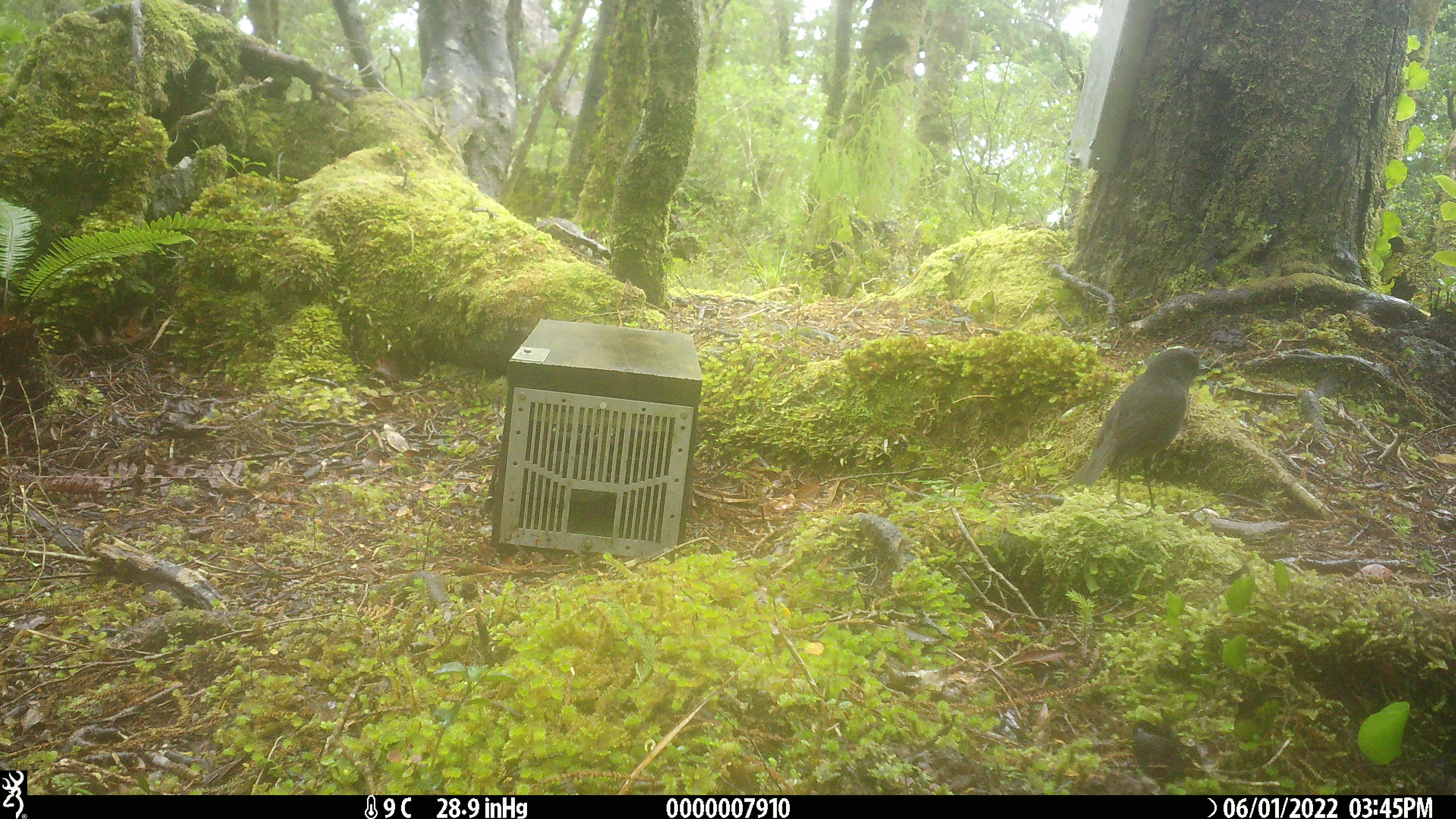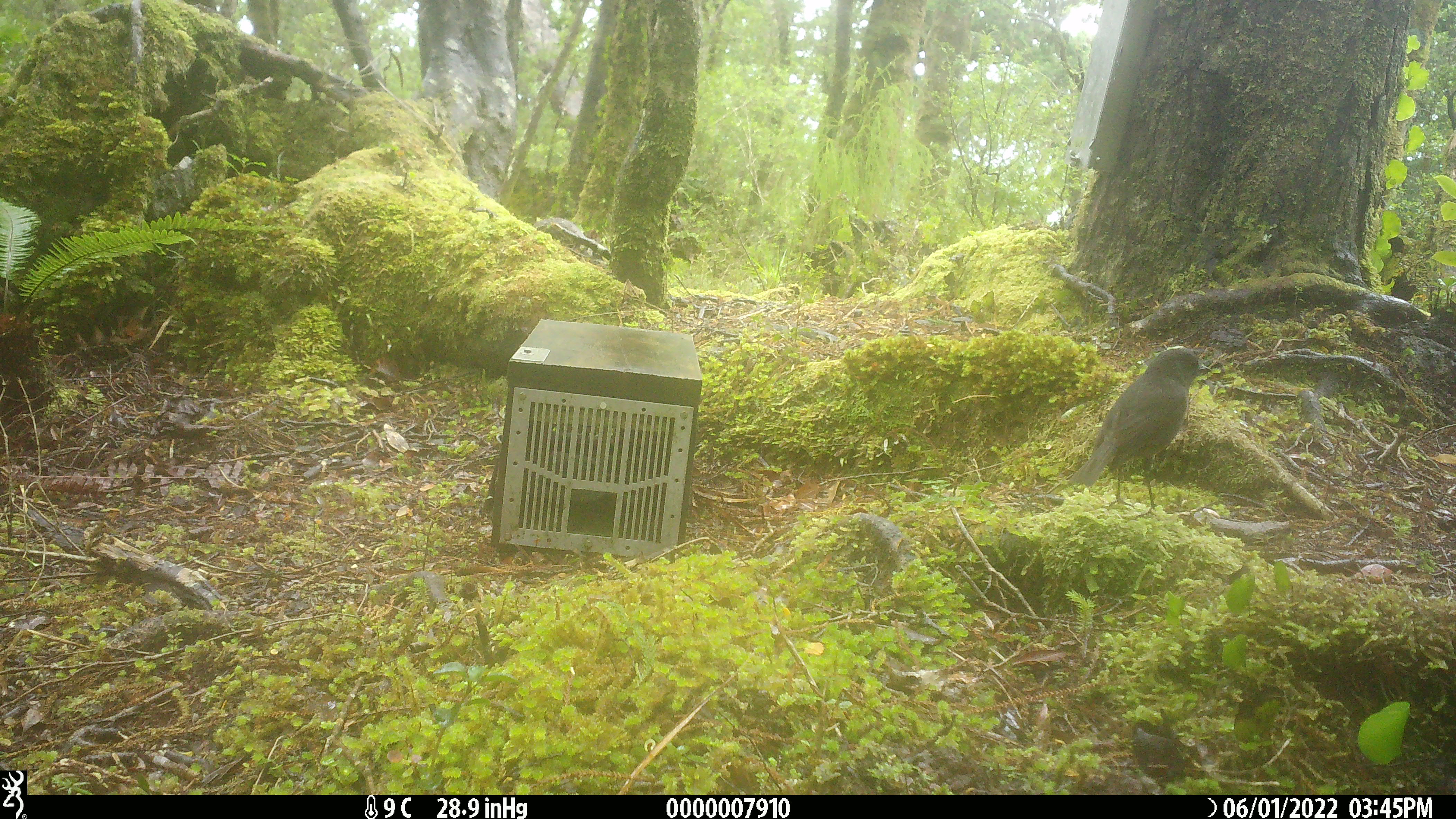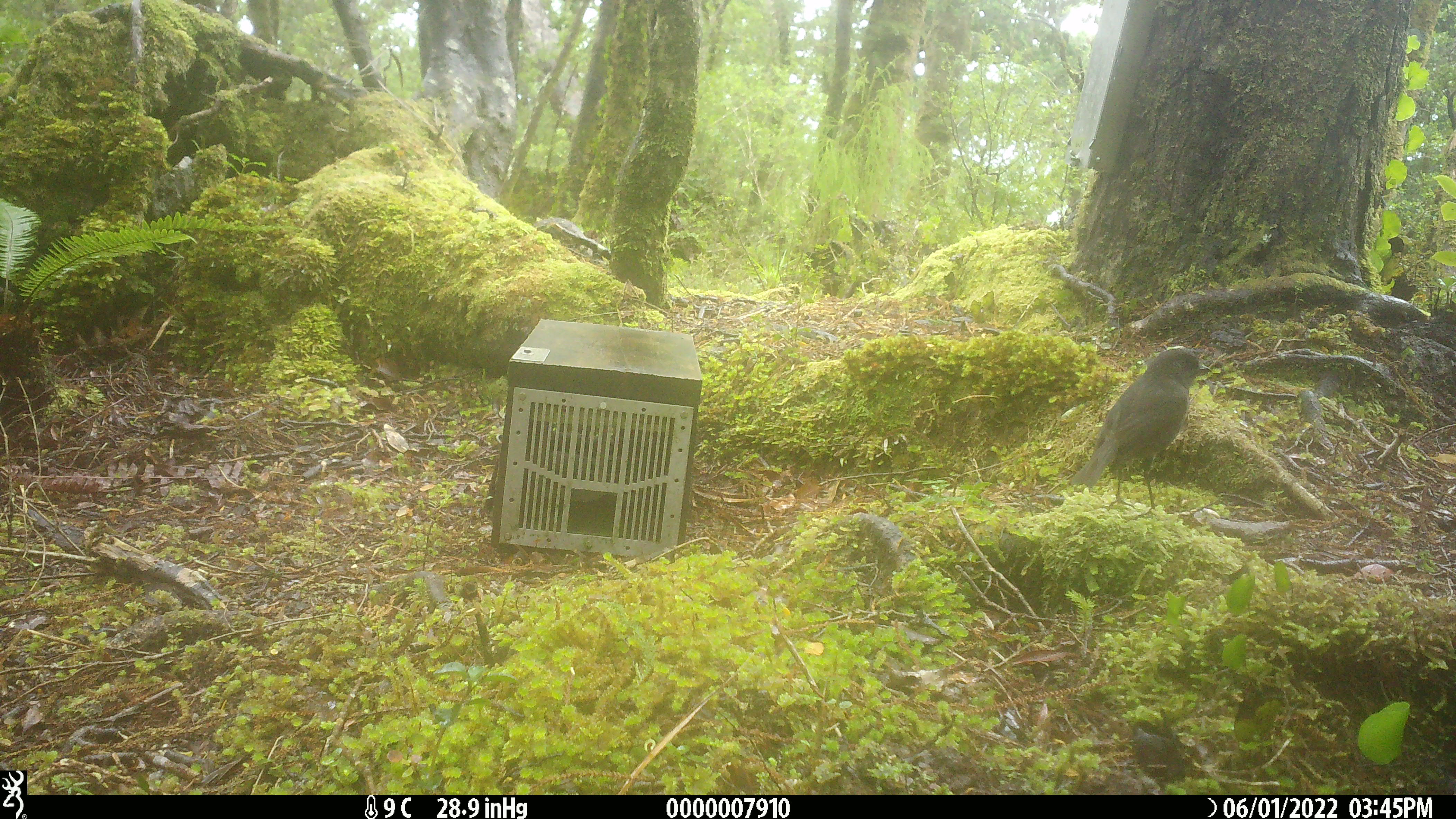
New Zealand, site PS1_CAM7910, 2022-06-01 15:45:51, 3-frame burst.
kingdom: Animalia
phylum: Chordata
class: Aves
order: Passeriformes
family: Petroicidae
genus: Petroica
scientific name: Petroica australis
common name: new zealand robin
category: robin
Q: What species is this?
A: Robin (new zealand robin) (Petroica australis).